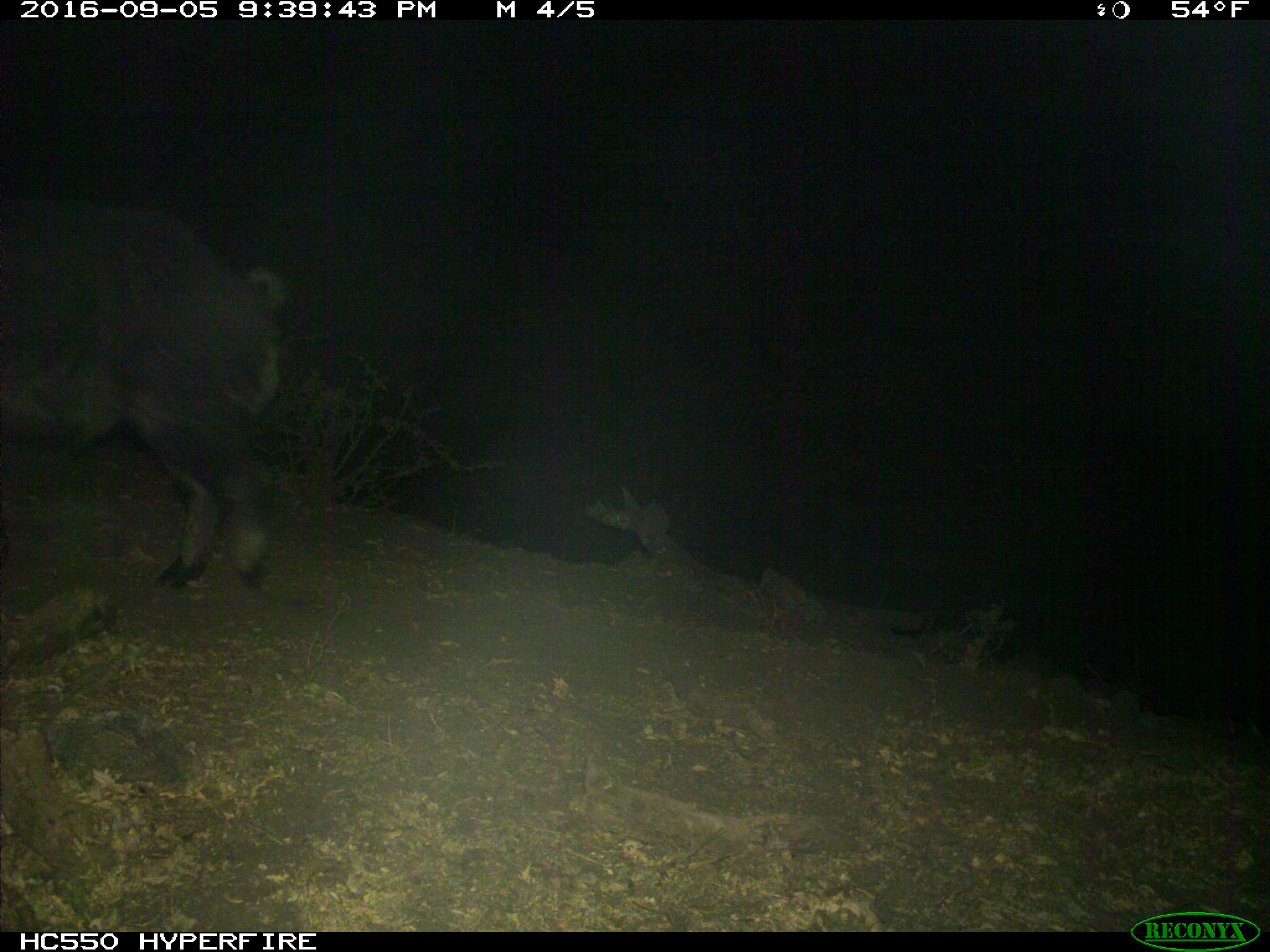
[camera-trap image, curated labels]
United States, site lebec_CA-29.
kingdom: Animalia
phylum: Chordata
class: Mammalia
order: Artiodactyla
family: Suidae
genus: Sus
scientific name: Sus scrofa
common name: wild boar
Sus scrofa (wild boar).